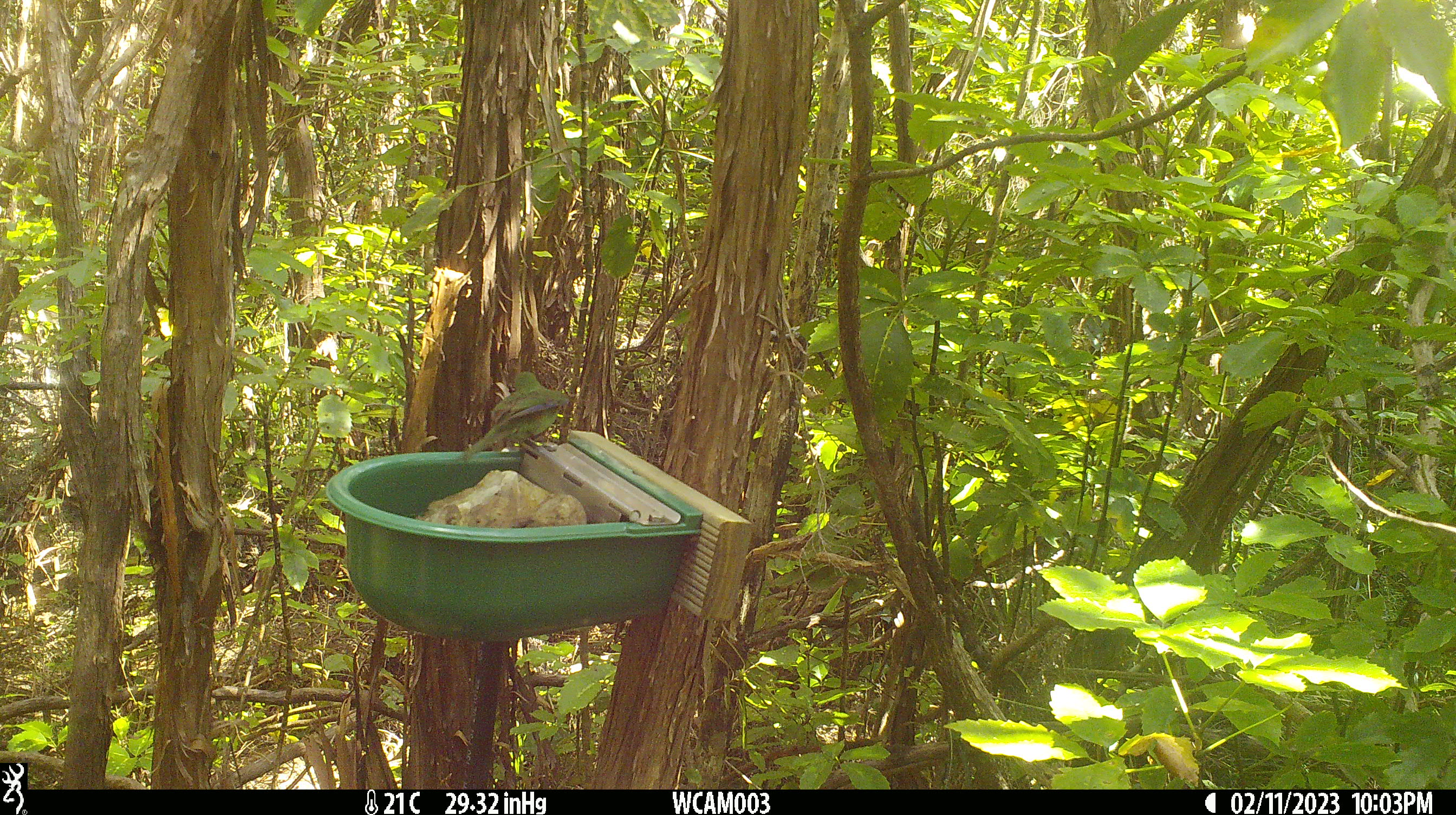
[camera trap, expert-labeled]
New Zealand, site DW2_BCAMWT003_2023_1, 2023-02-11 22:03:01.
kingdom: Animalia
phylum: Chordata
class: Aves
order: Psittaciformes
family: Psittaculidae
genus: Cyanoramphus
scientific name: Cyanoramphus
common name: parakeet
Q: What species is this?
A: Parakeet (Cyanoramphus).